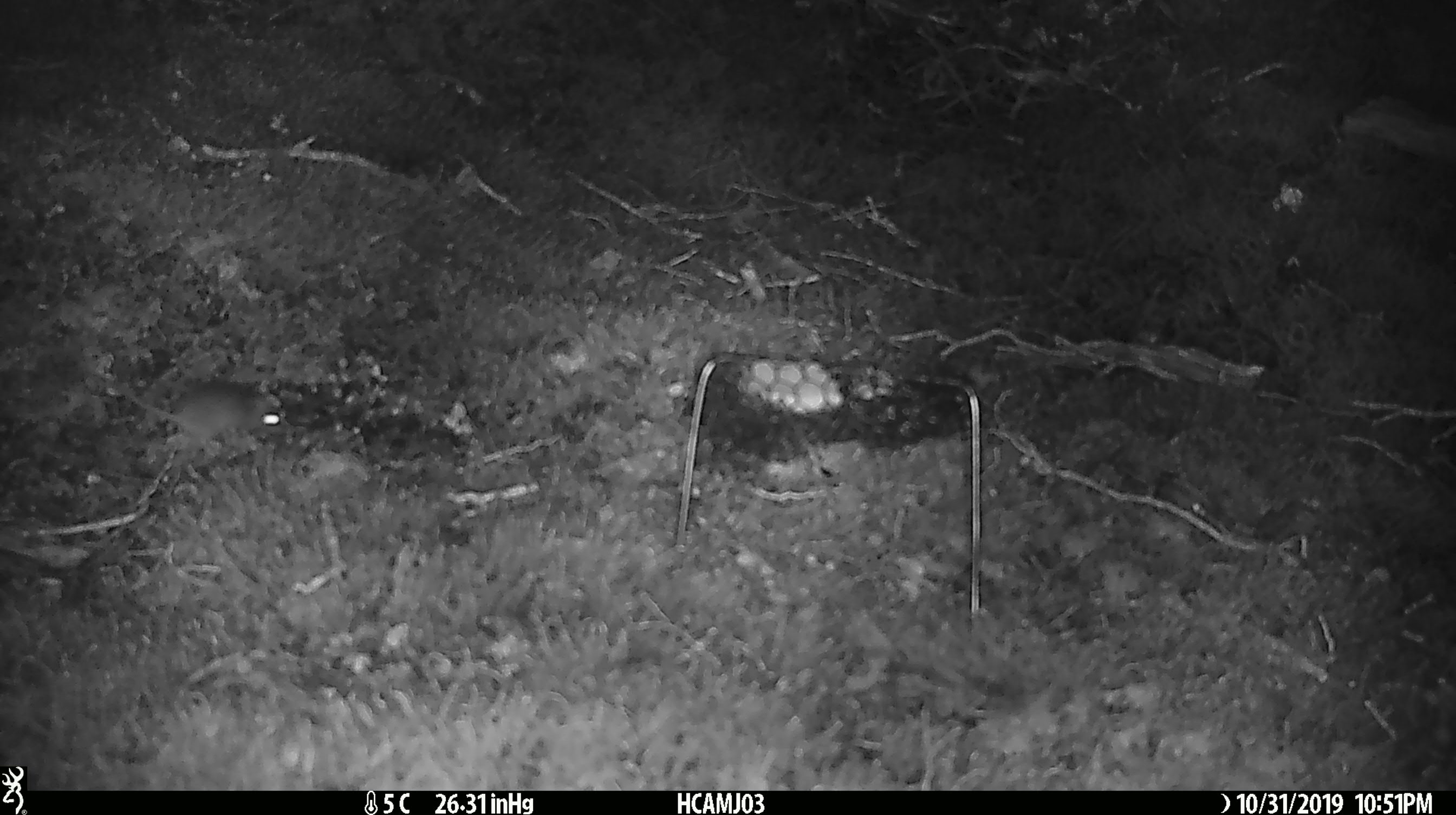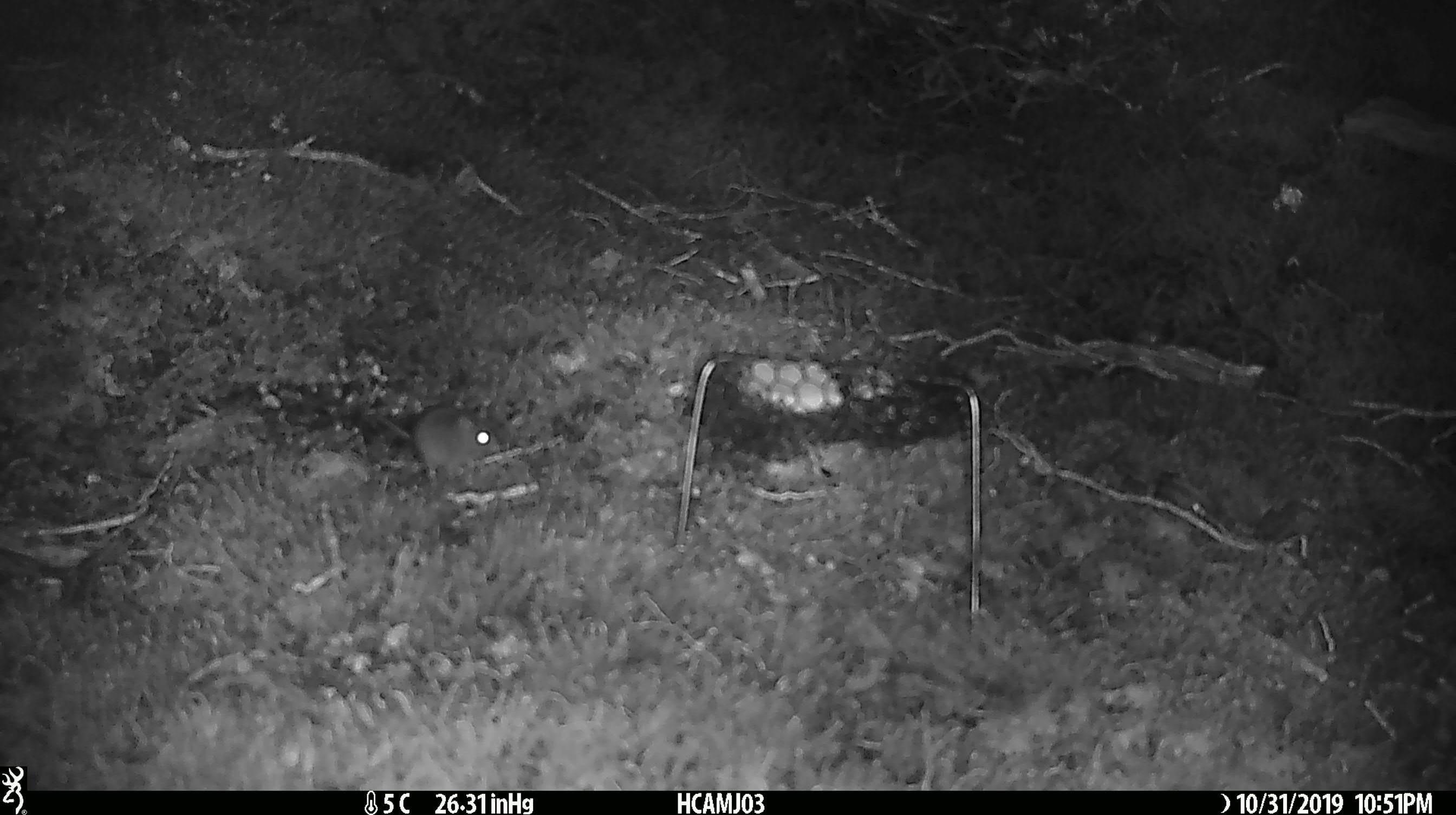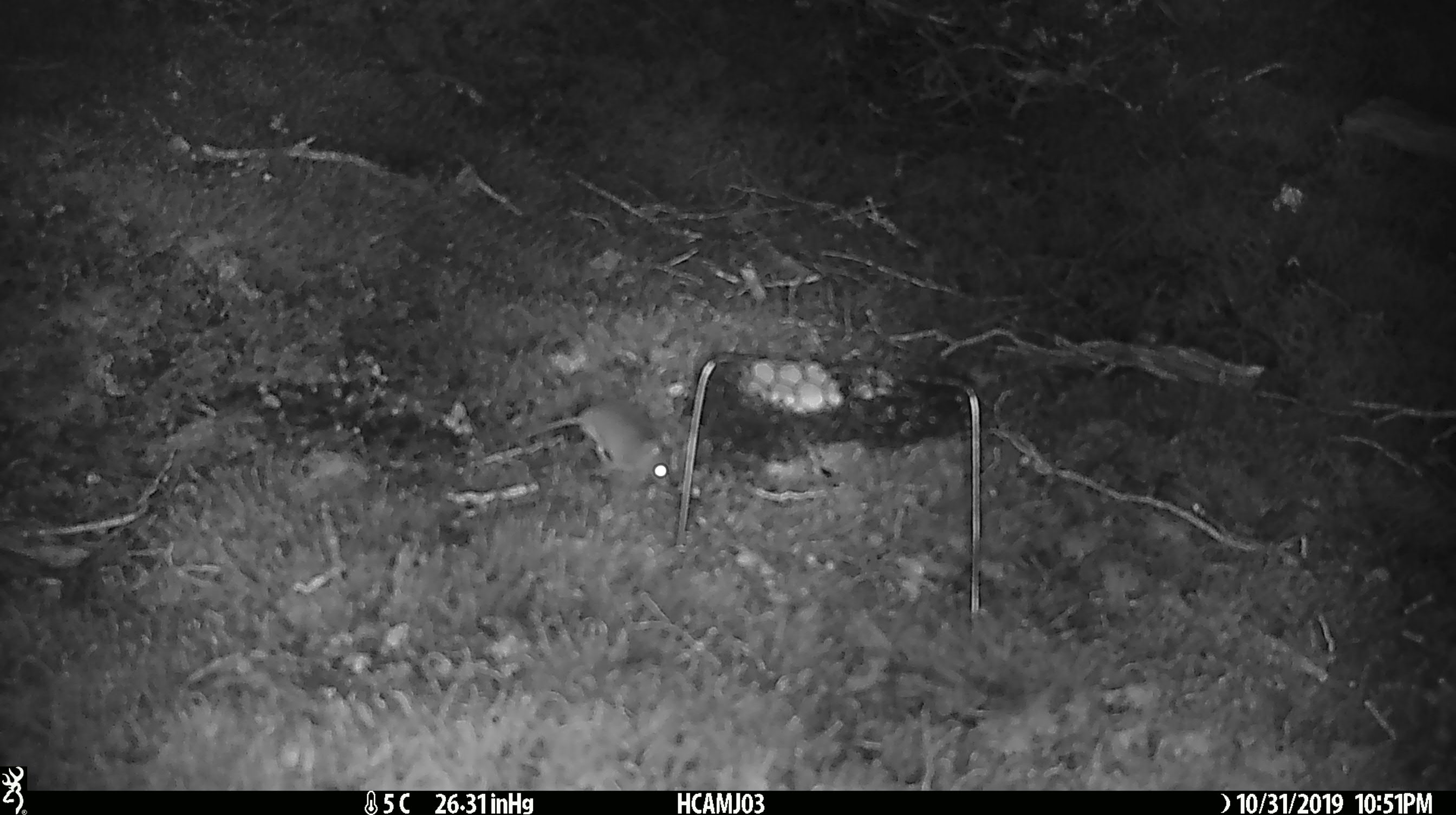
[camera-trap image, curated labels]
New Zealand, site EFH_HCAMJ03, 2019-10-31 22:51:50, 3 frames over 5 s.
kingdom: Animalia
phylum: Chordata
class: Mammalia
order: Rodentia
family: Muridae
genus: Mus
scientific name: Mus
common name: mouse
Mouse (Mus).